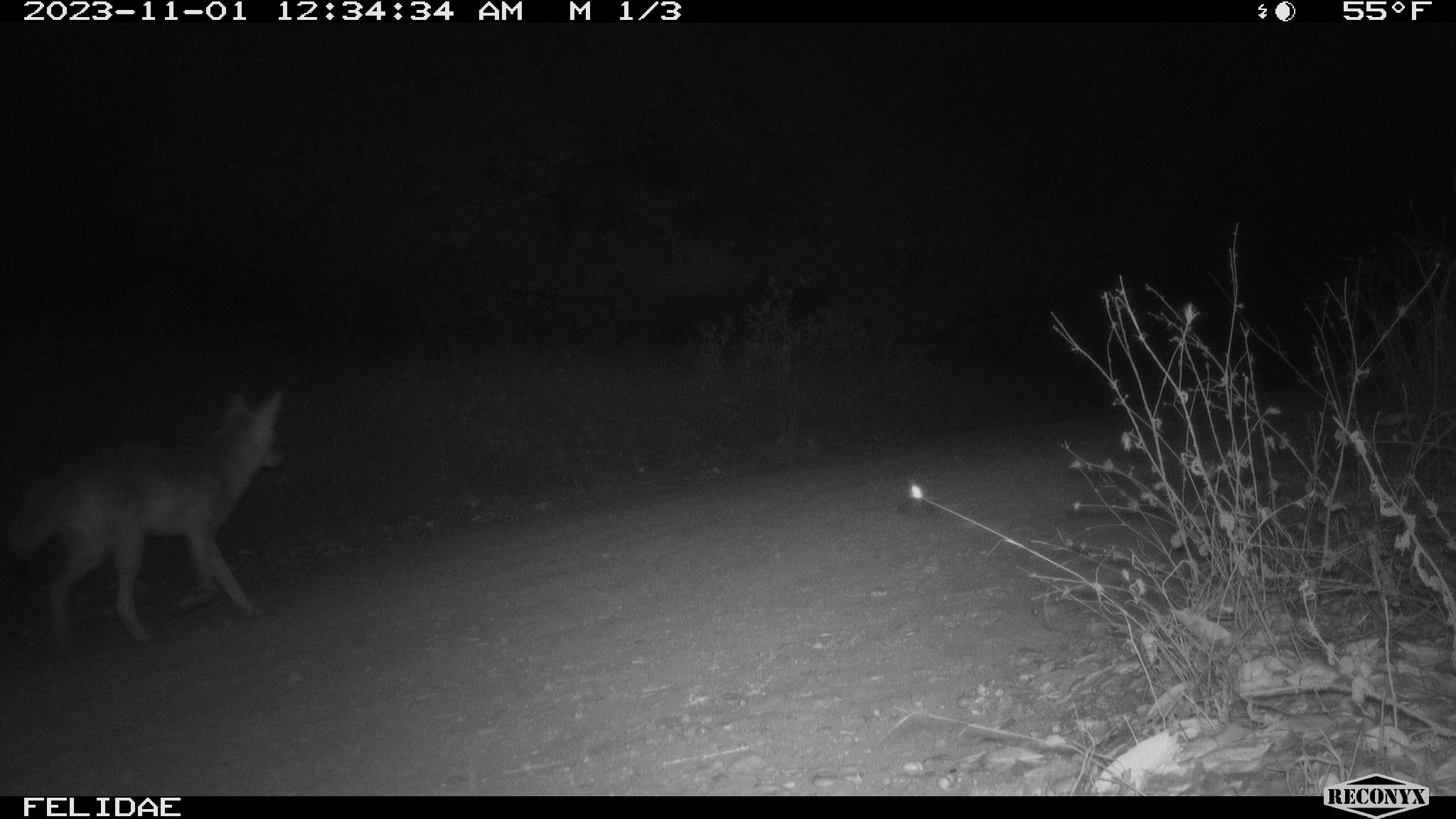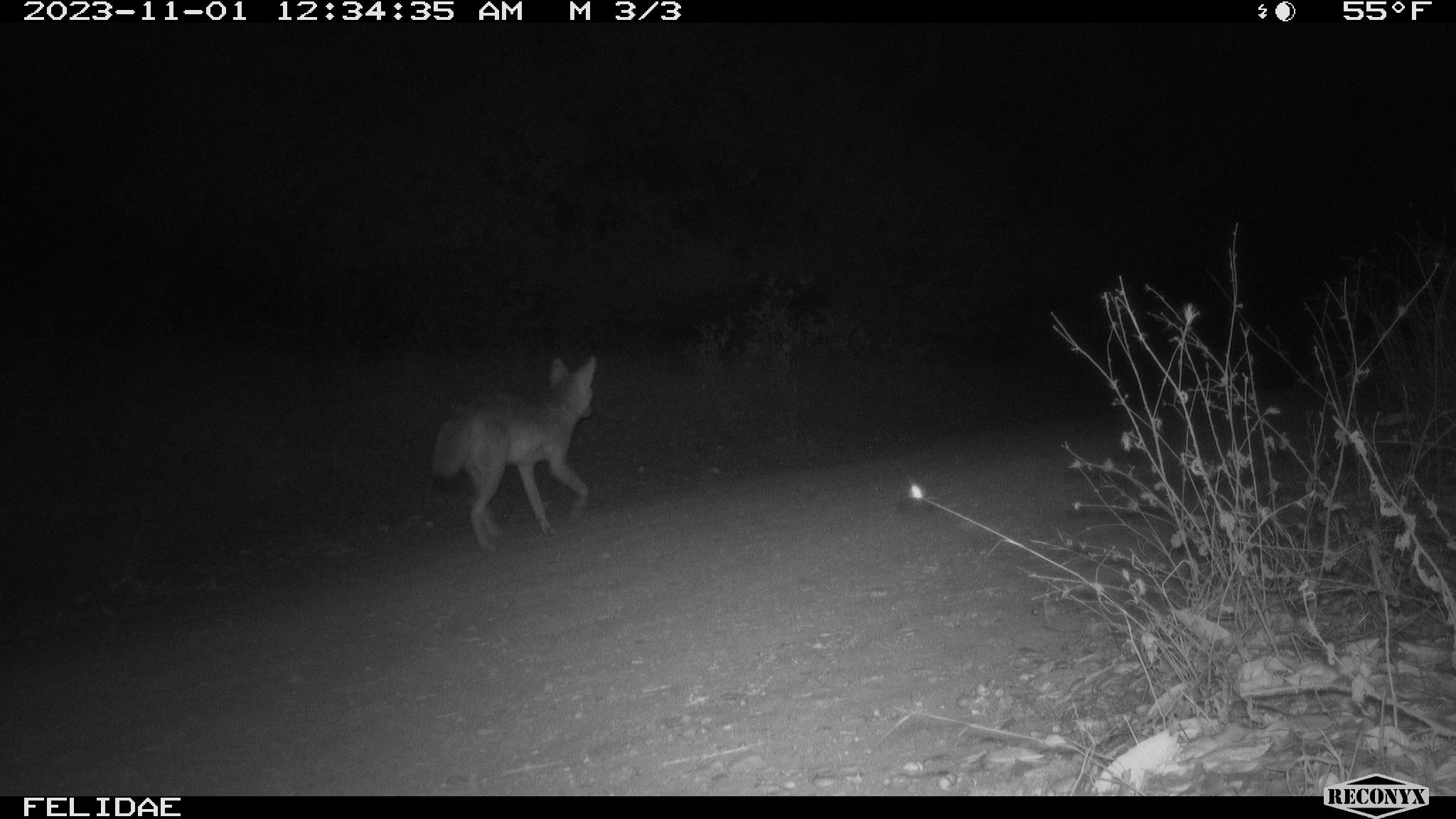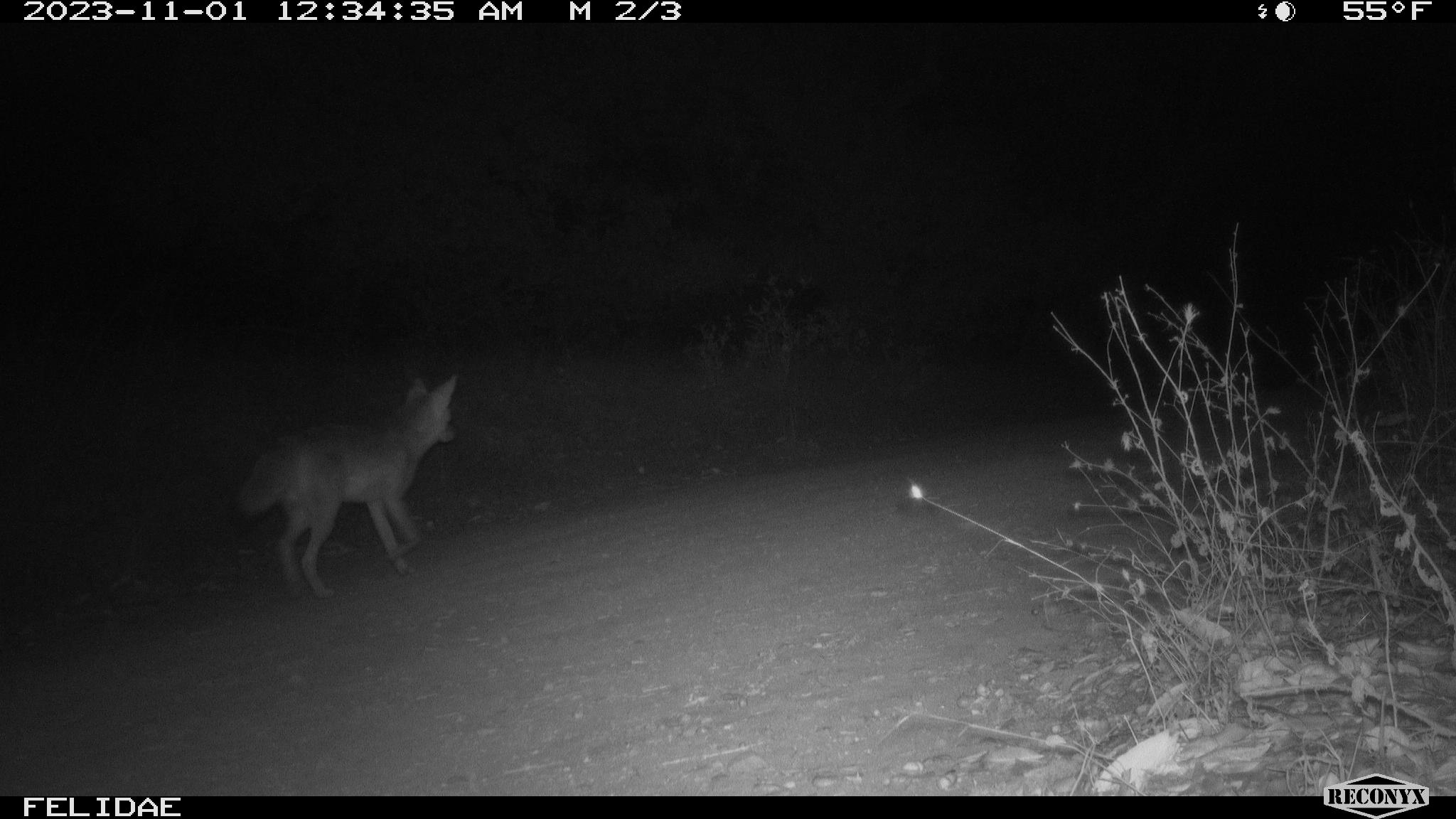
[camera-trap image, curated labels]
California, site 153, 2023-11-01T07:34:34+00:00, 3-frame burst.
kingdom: Animalia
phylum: Chordata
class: Mammalia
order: Carnivora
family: Canidae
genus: Canis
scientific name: Canis latrans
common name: coyote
Coyote (Canis latrans).